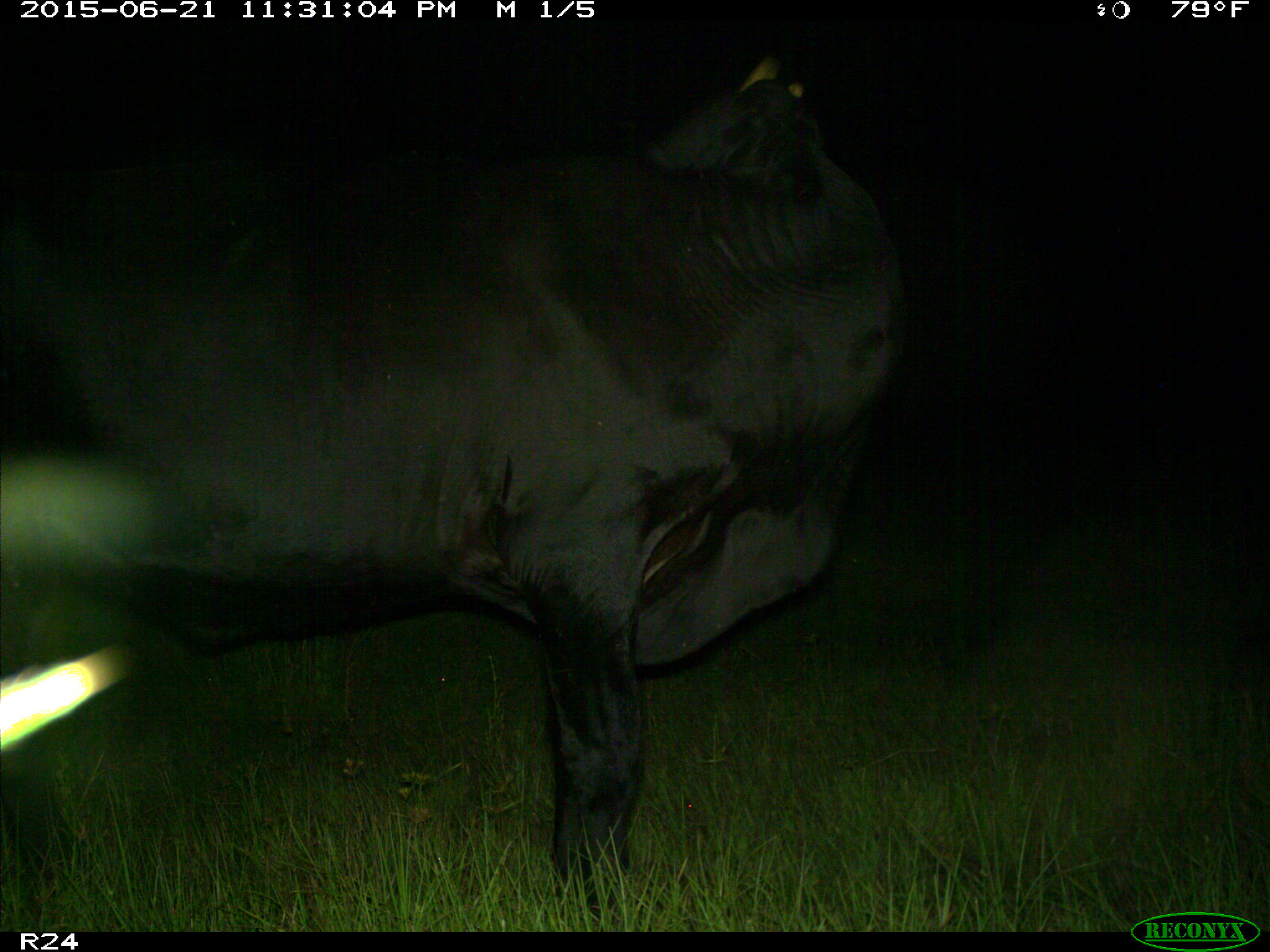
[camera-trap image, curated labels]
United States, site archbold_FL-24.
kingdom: Animalia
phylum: Chordata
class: Mammalia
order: Artiodactyla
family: Bovidae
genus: Bos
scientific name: Bos taurus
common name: domestic cow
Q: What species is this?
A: Bos taurus (domestic cow).